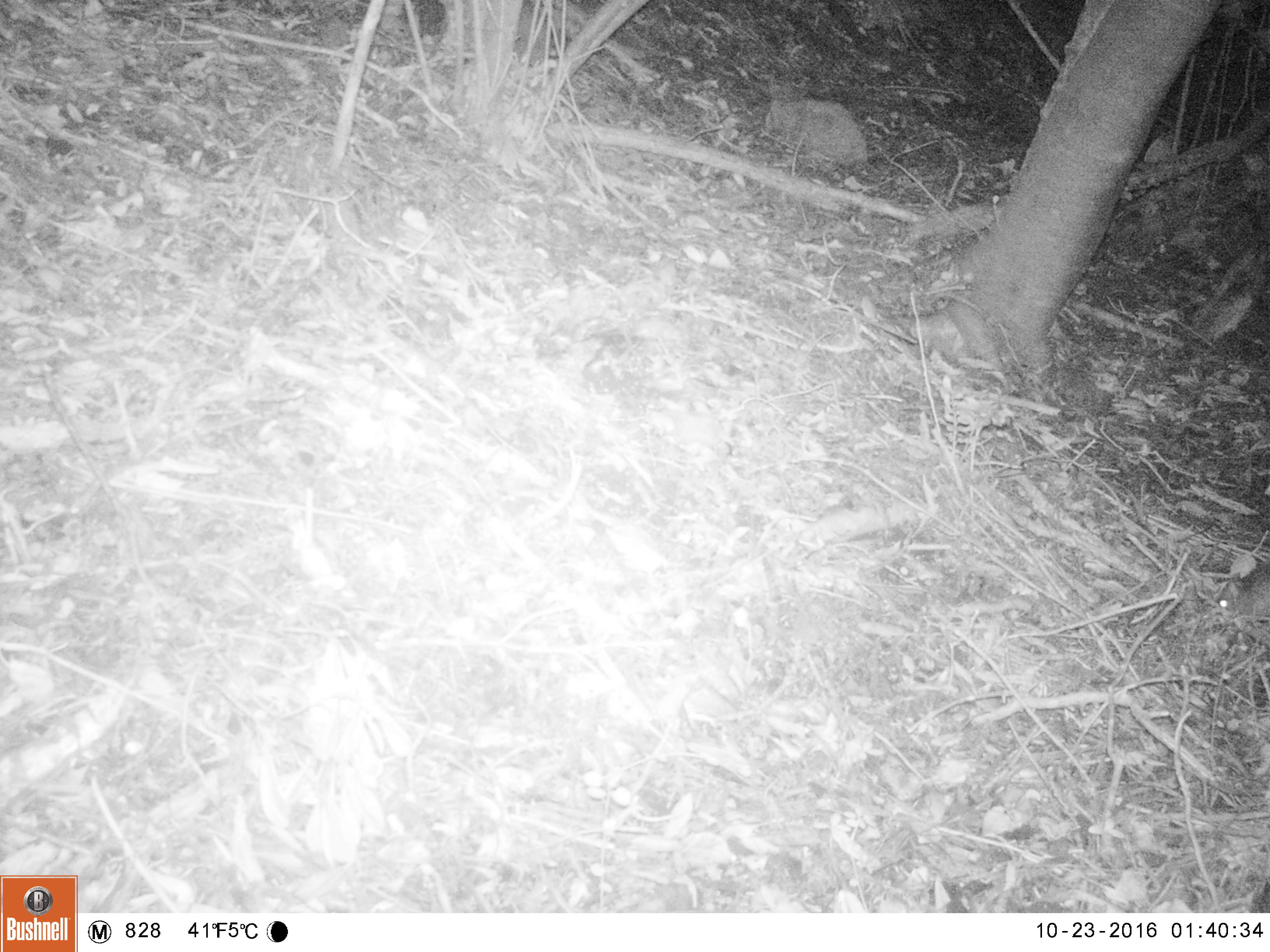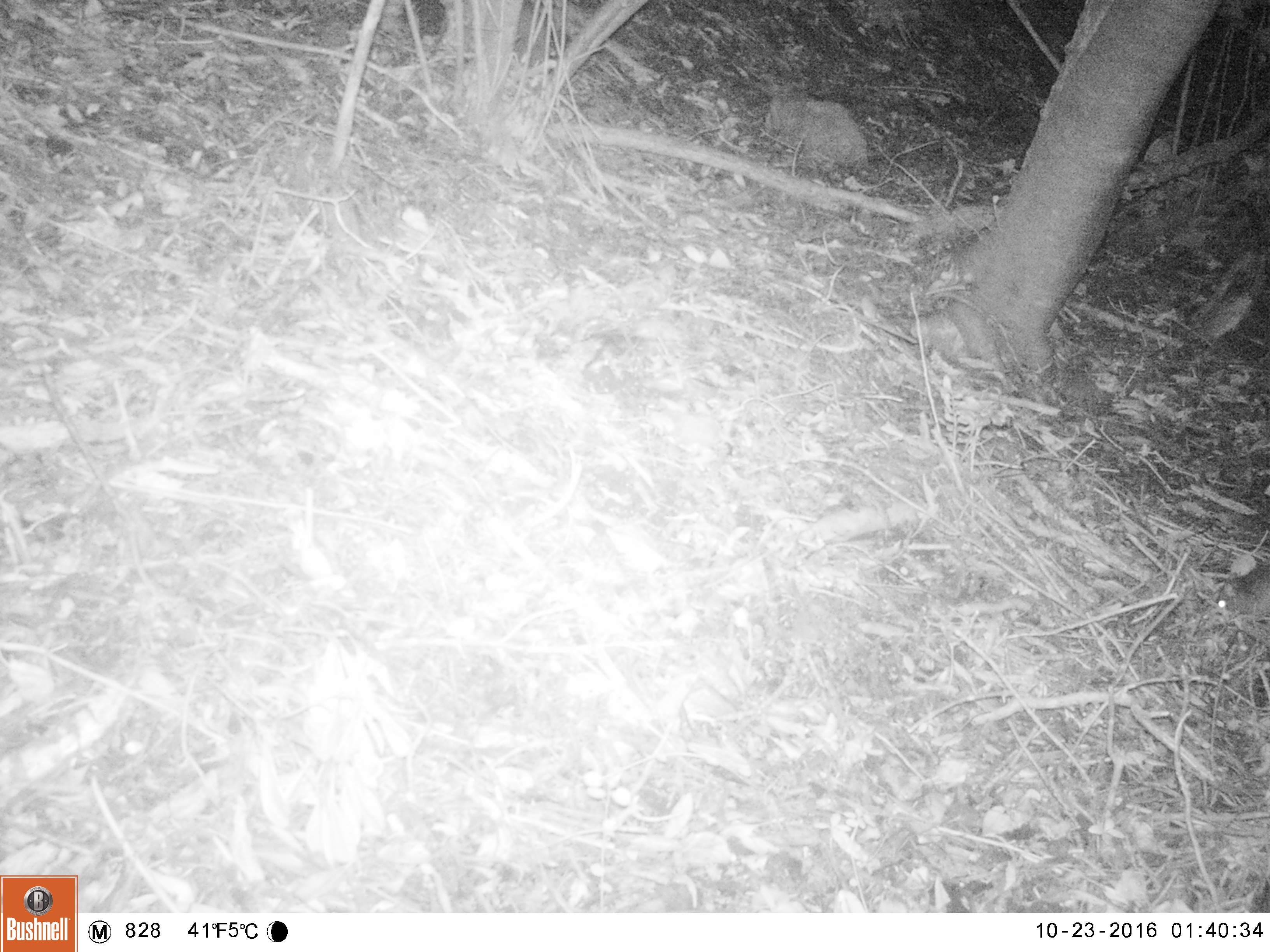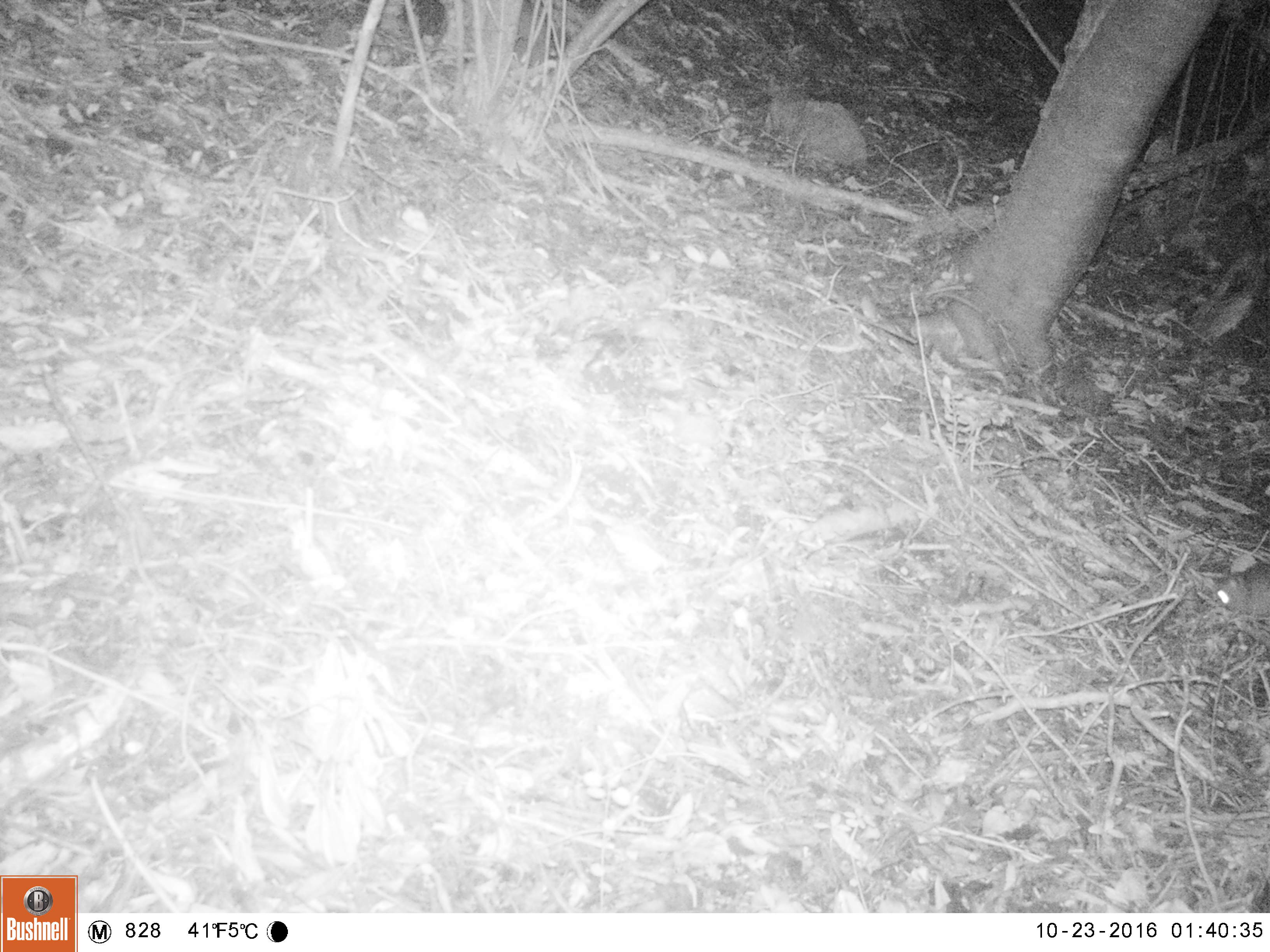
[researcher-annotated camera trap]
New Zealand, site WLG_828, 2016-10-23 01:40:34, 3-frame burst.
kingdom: Animalia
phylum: Chordata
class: Mammalia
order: Rodentia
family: Muridae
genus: Rattus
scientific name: Rattus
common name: rat